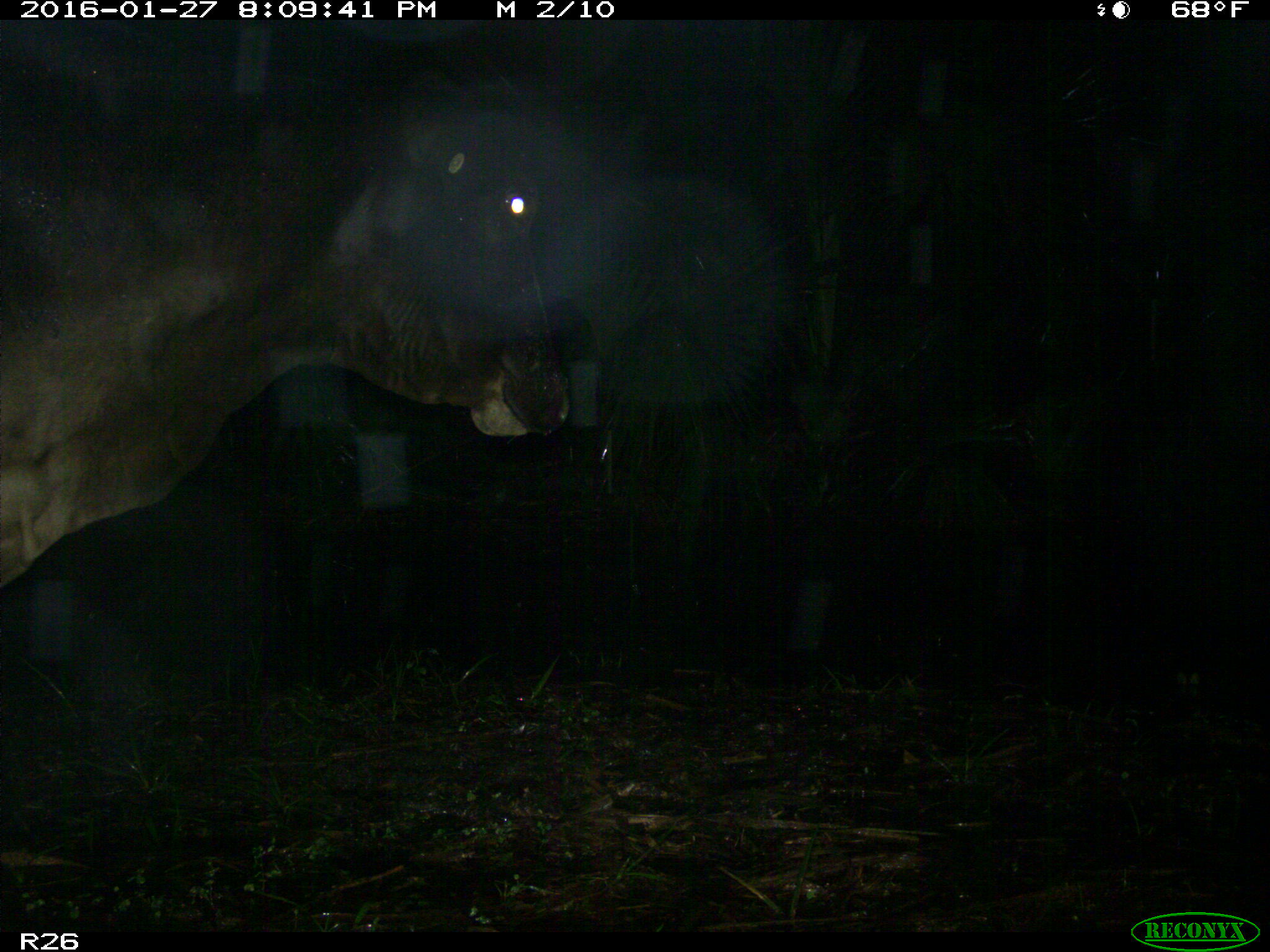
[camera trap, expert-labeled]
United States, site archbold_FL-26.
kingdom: Animalia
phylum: Chordata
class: Mammalia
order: Artiodactyla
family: Bovidae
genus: Bos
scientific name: Bos taurus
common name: domestic cow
Bos taurus (domestic cow).